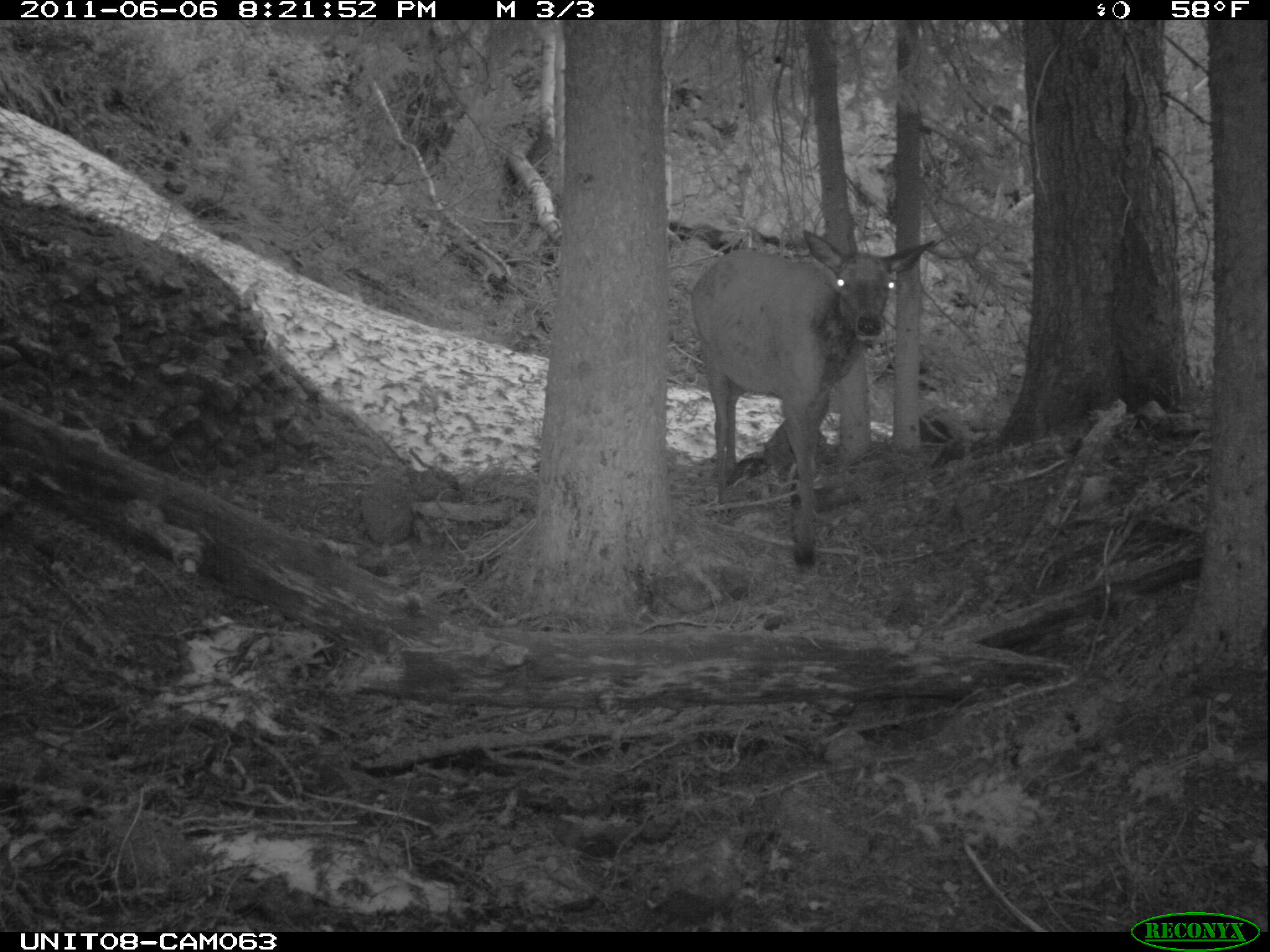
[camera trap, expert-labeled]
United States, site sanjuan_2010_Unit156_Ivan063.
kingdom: Animalia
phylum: Chordata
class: Mammalia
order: Artiodactyla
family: Cervidae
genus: Cervus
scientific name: Cervus elaphus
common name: red deer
Cervus elaphus (red deer).